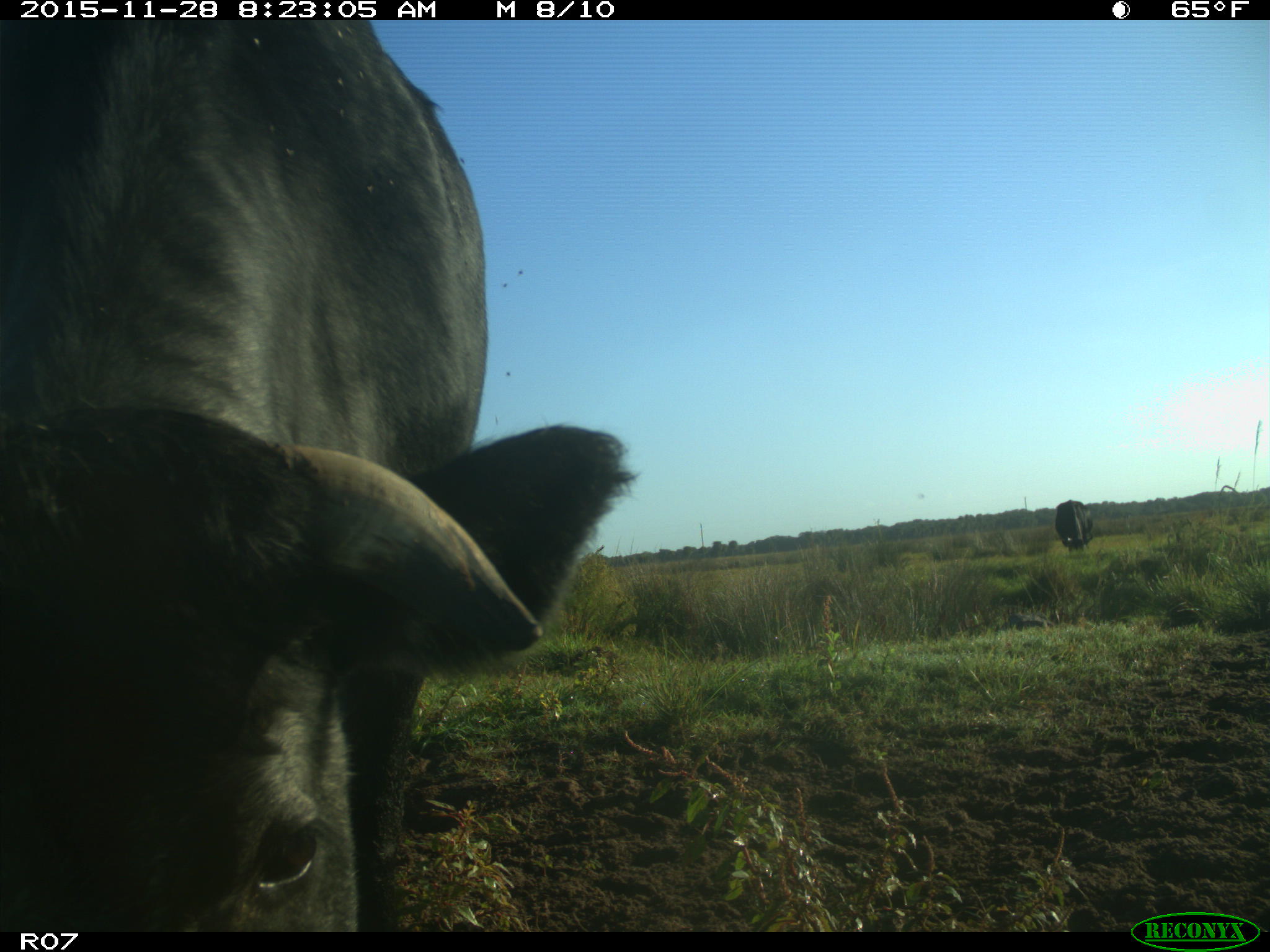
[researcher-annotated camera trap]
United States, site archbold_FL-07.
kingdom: Animalia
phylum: Chordata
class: Mammalia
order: Artiodactyla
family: Bovidae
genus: Bos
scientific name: Bos taurus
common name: domestic cow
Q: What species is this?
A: Bos taurus (domestic cow).